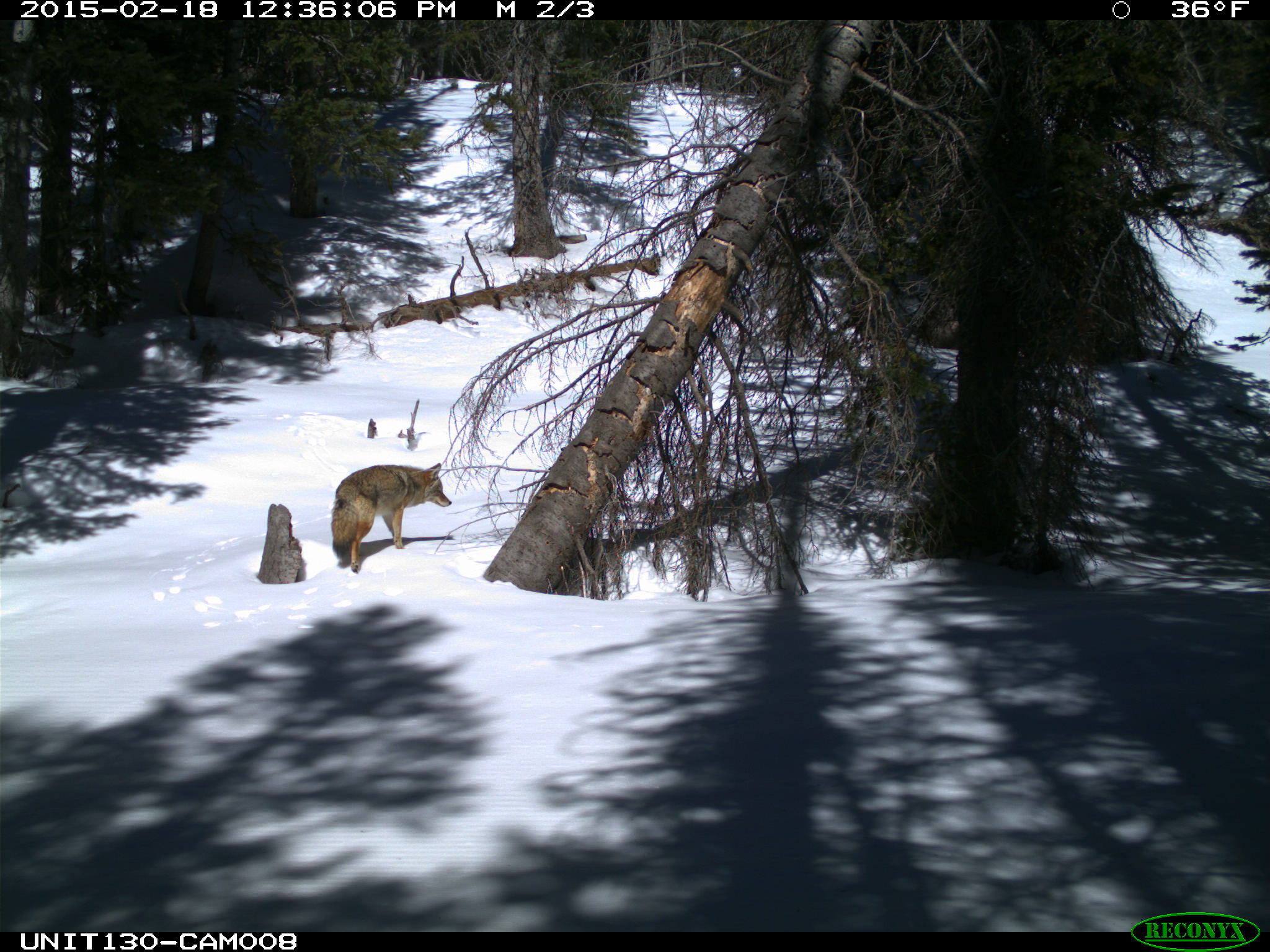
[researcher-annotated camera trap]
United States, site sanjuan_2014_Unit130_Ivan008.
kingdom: Animalia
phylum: Chordata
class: Mammalia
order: Carnivora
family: Canidae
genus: Canis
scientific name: Canis latrans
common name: coyote